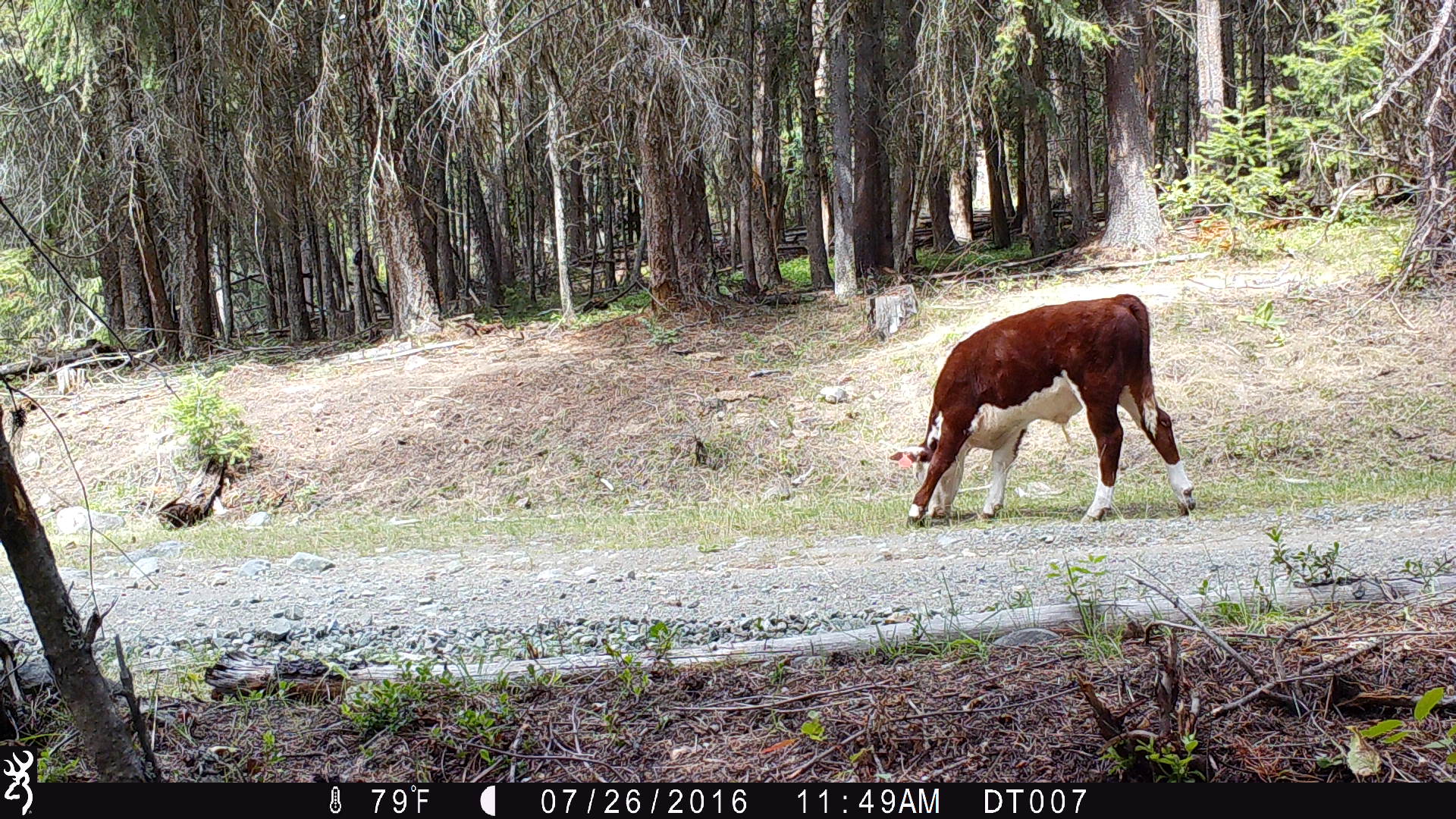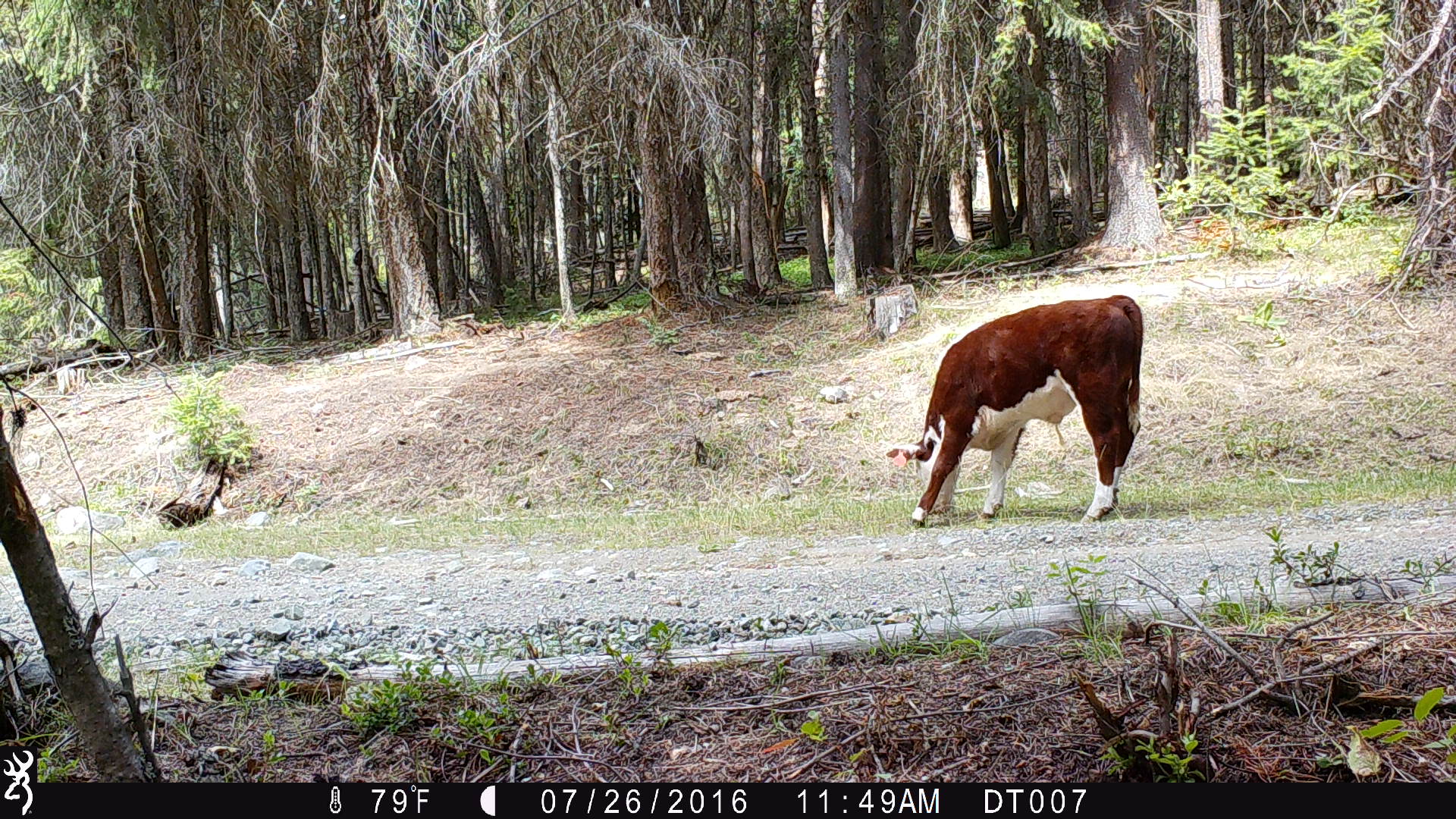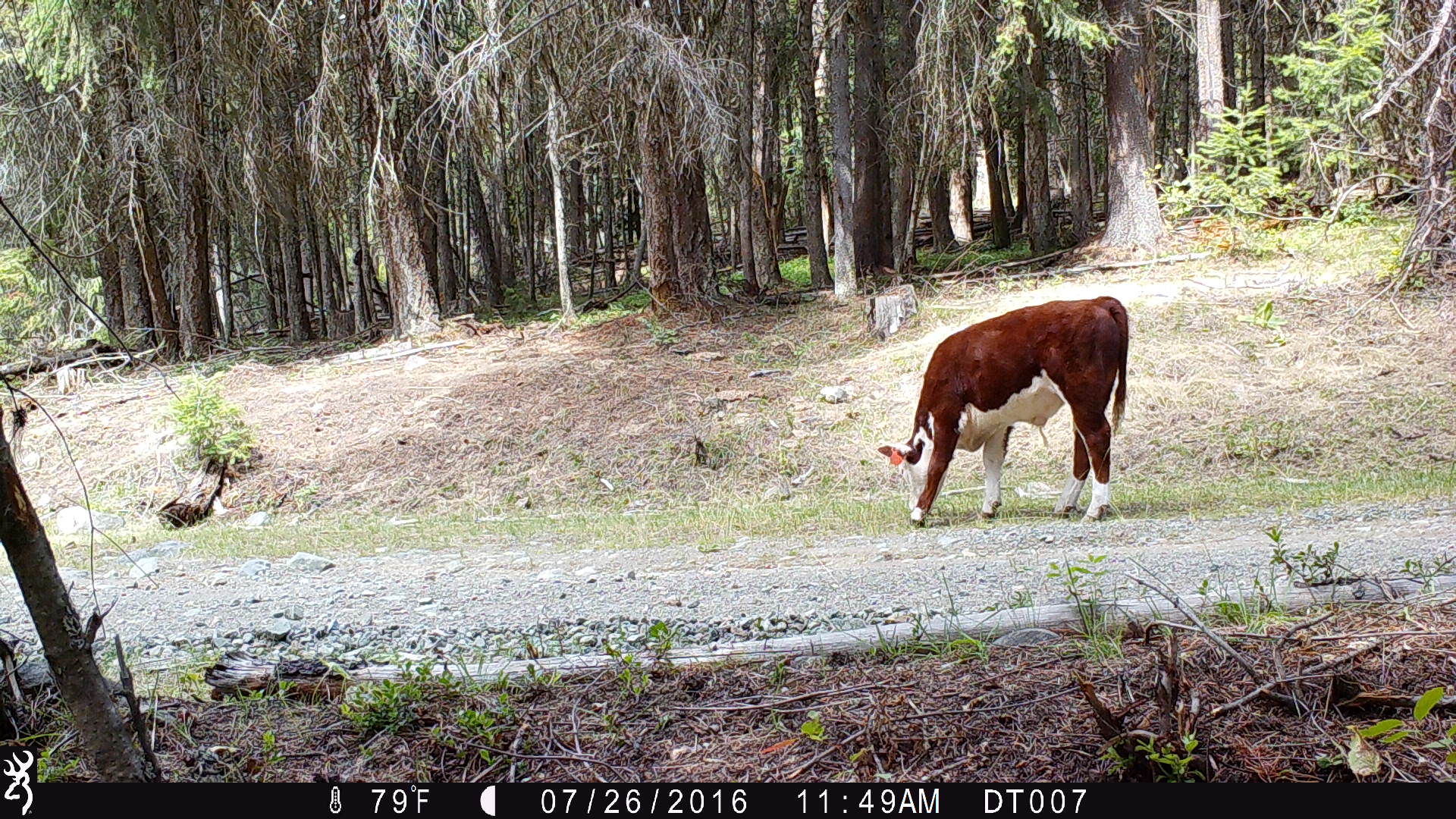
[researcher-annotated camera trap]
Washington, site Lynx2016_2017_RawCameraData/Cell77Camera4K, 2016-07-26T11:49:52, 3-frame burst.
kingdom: Animalia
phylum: Chordata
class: Mammalia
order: Artiodactyla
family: Bovidae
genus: Bos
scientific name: Bos taurus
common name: domestic cattle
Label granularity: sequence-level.